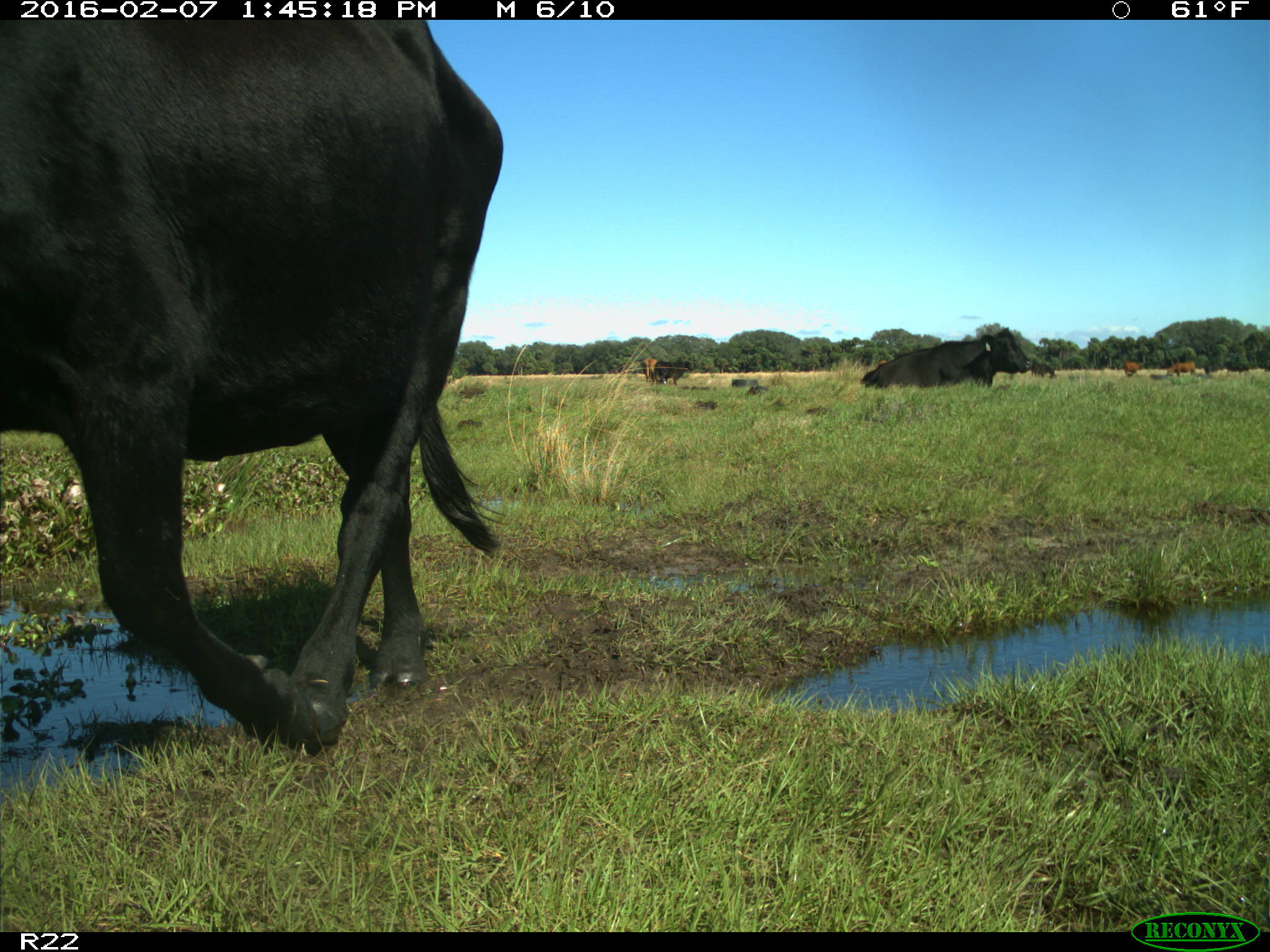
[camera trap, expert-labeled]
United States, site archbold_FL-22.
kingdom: Animalia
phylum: Chordata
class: Mammalia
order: Artiodactyla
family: Bovidae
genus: Bos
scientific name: Bos taurus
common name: domestic cow